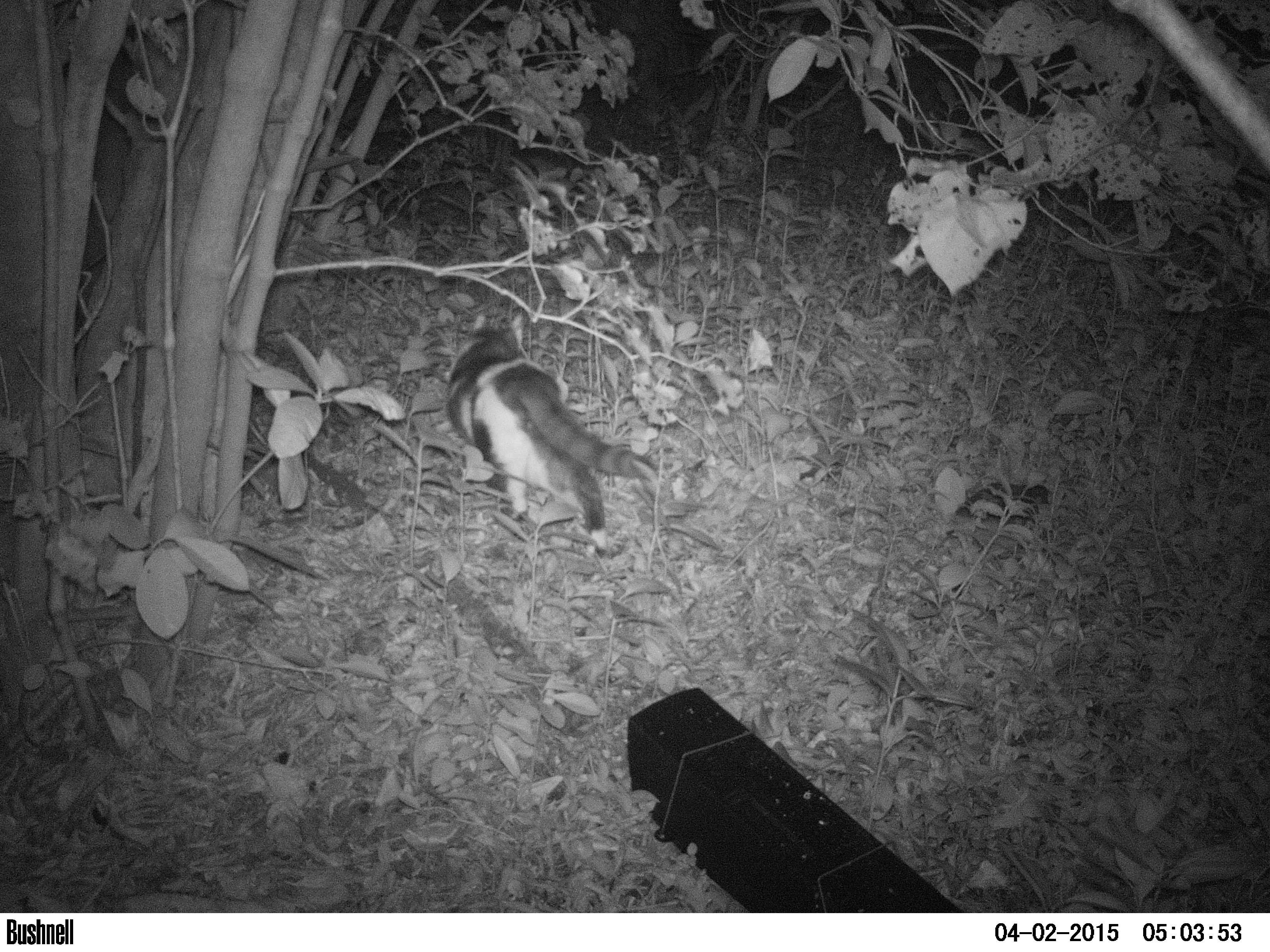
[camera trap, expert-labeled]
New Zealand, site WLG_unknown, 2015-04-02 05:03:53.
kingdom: Animalia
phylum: Chordata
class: Mammalia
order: Carnivora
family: Felidae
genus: Felis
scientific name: Felis catus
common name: domestic cat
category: cat